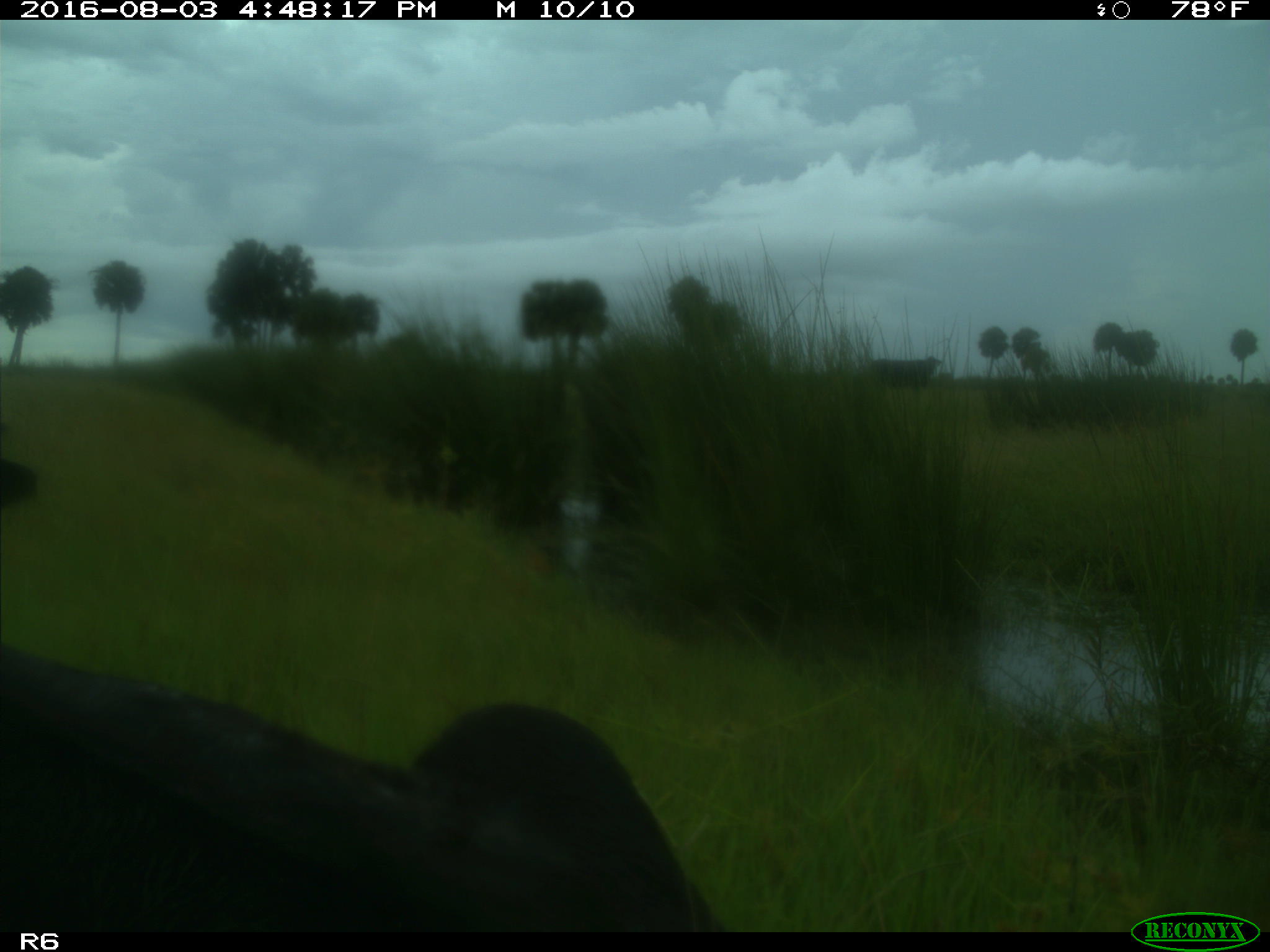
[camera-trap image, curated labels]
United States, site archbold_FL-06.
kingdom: Animalia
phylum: Chordata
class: Mammalia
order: Artiodactyla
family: Bovidae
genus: Bos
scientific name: Bos taurus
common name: domestic cow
Bos taurus (domestic cow).